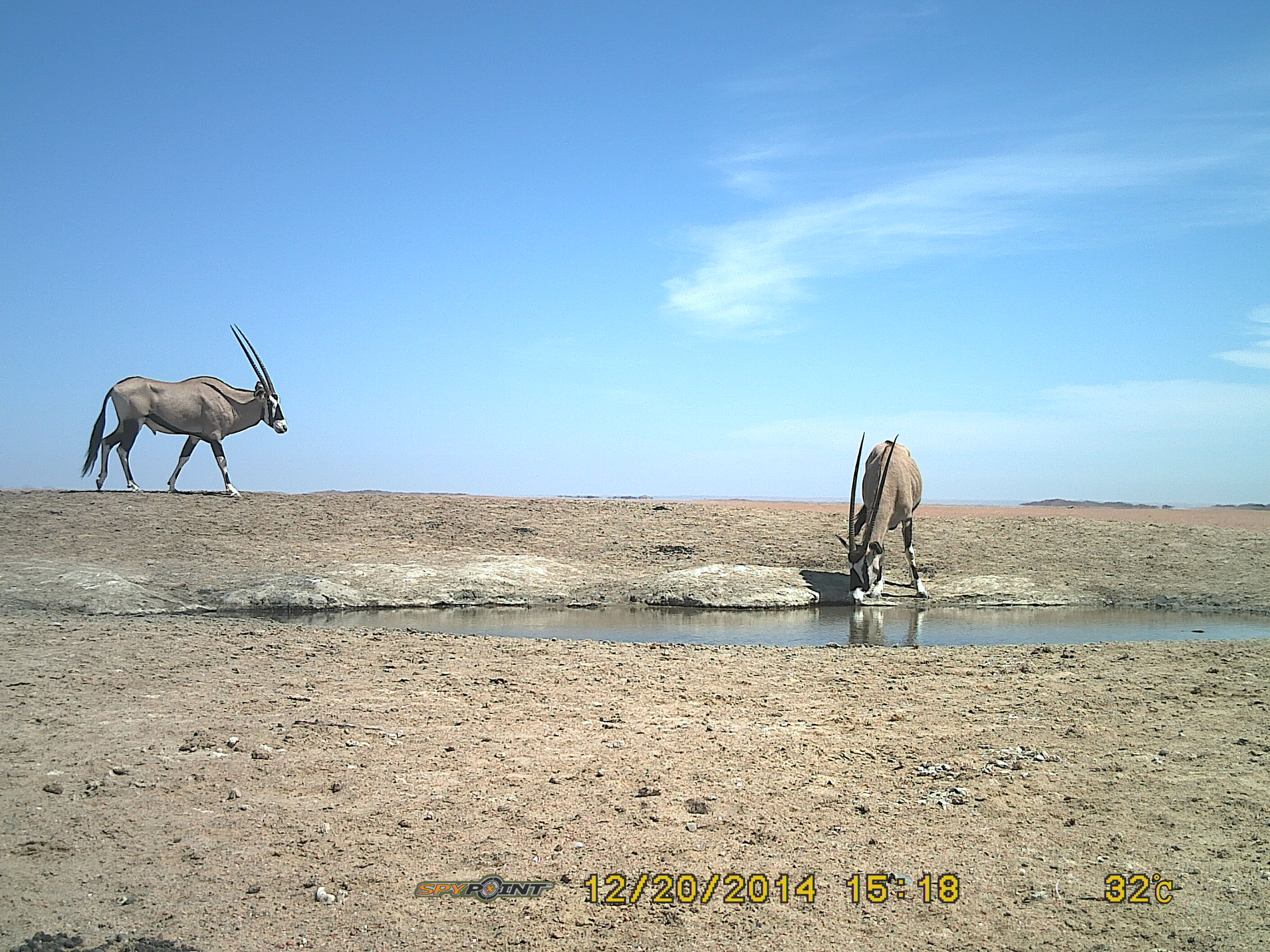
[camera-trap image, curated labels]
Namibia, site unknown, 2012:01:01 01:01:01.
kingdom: Animalia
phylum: Chordata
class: Mammalia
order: Artiodactyla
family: Bovidae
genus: Oryx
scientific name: Oryx gazella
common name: gemsbok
Oryx gazella (gemsbok).